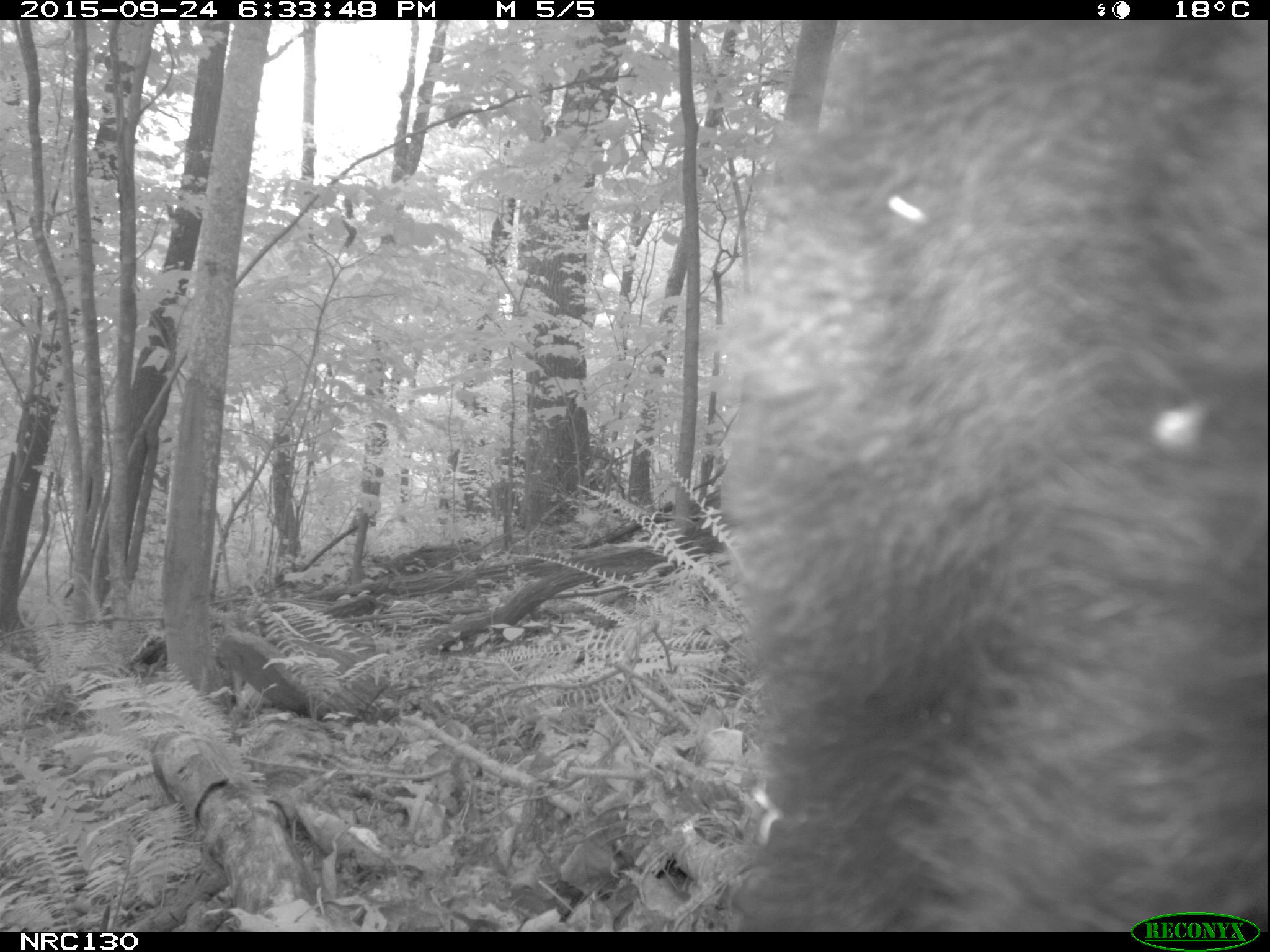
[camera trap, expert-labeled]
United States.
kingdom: Animalia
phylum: Chordata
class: Mammalia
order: Carnivora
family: Ursidae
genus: Ursus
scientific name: Ursus americanus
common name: american black bear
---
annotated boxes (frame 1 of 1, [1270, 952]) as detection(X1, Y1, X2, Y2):
American Black Bear: detection(709, 30, 1266, 924)